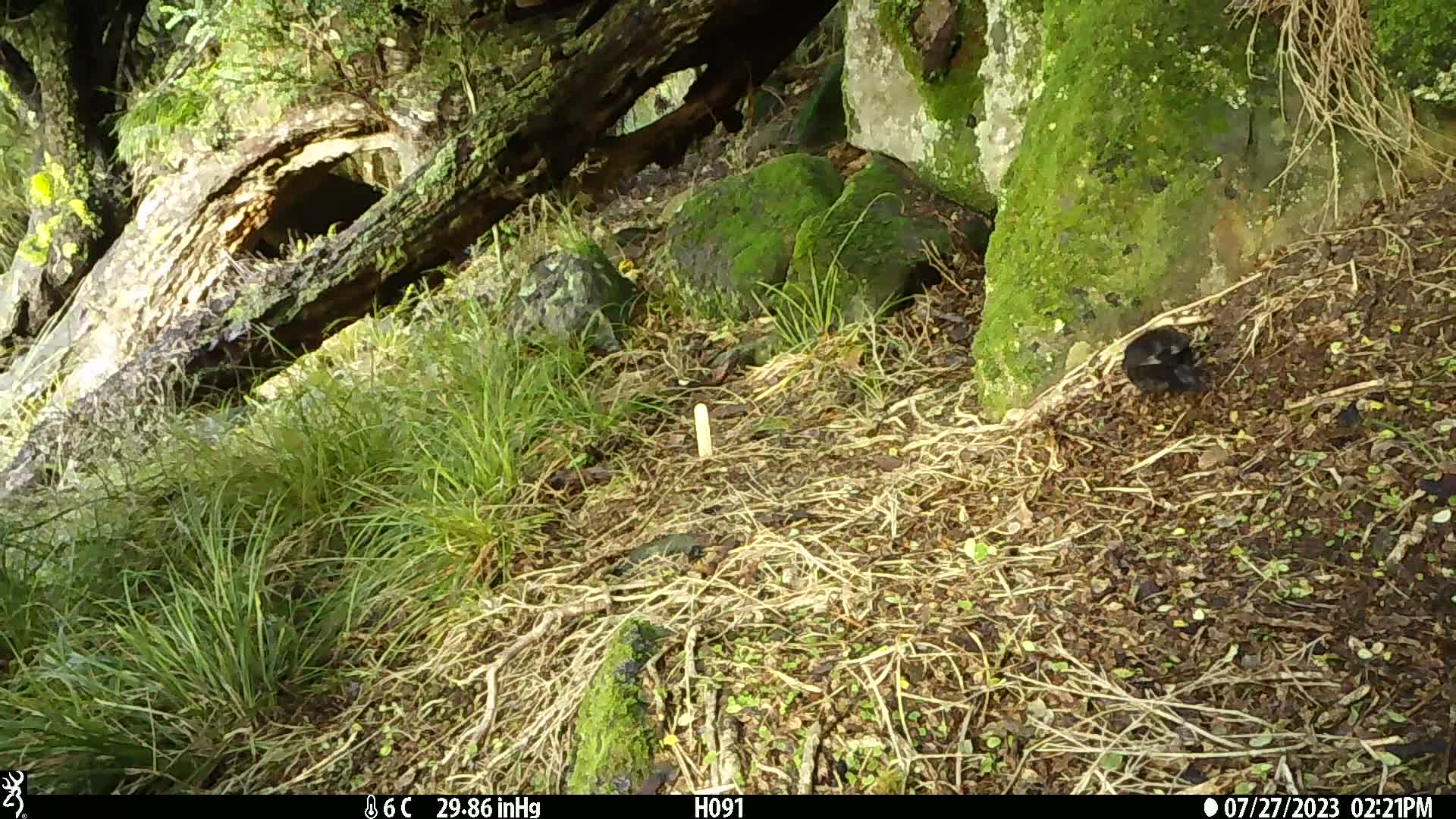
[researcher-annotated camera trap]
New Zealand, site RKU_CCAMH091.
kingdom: Animalia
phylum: Chordata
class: Aves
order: Passeriformes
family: Turdidae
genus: Turdus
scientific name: Turdus merula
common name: eurasian blackbird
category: blackbird